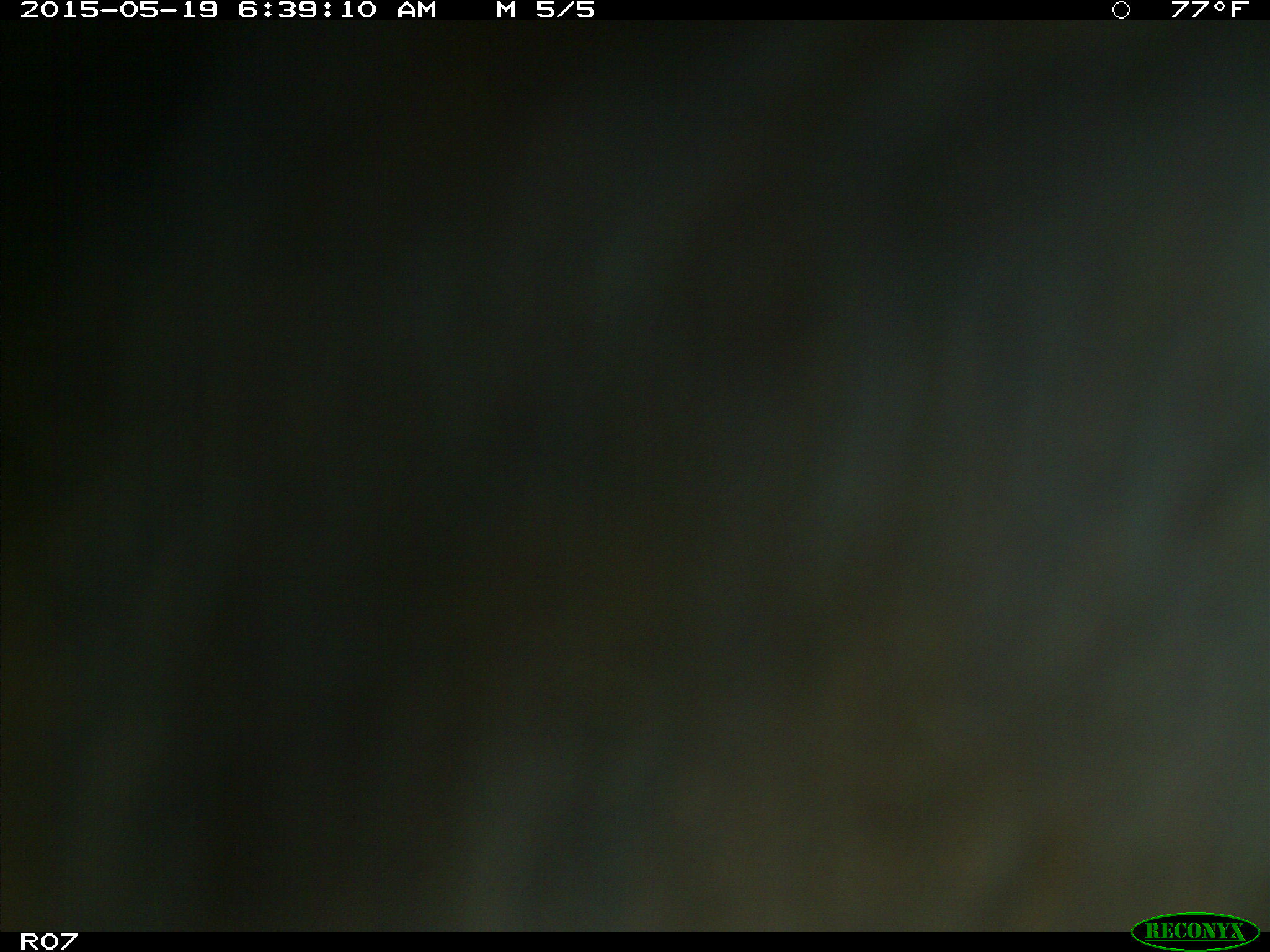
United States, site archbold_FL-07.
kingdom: Animalia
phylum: Chordata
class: Mammalia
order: Artiodactyla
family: Bovidae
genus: Bos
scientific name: Bos taurus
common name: domestic cow